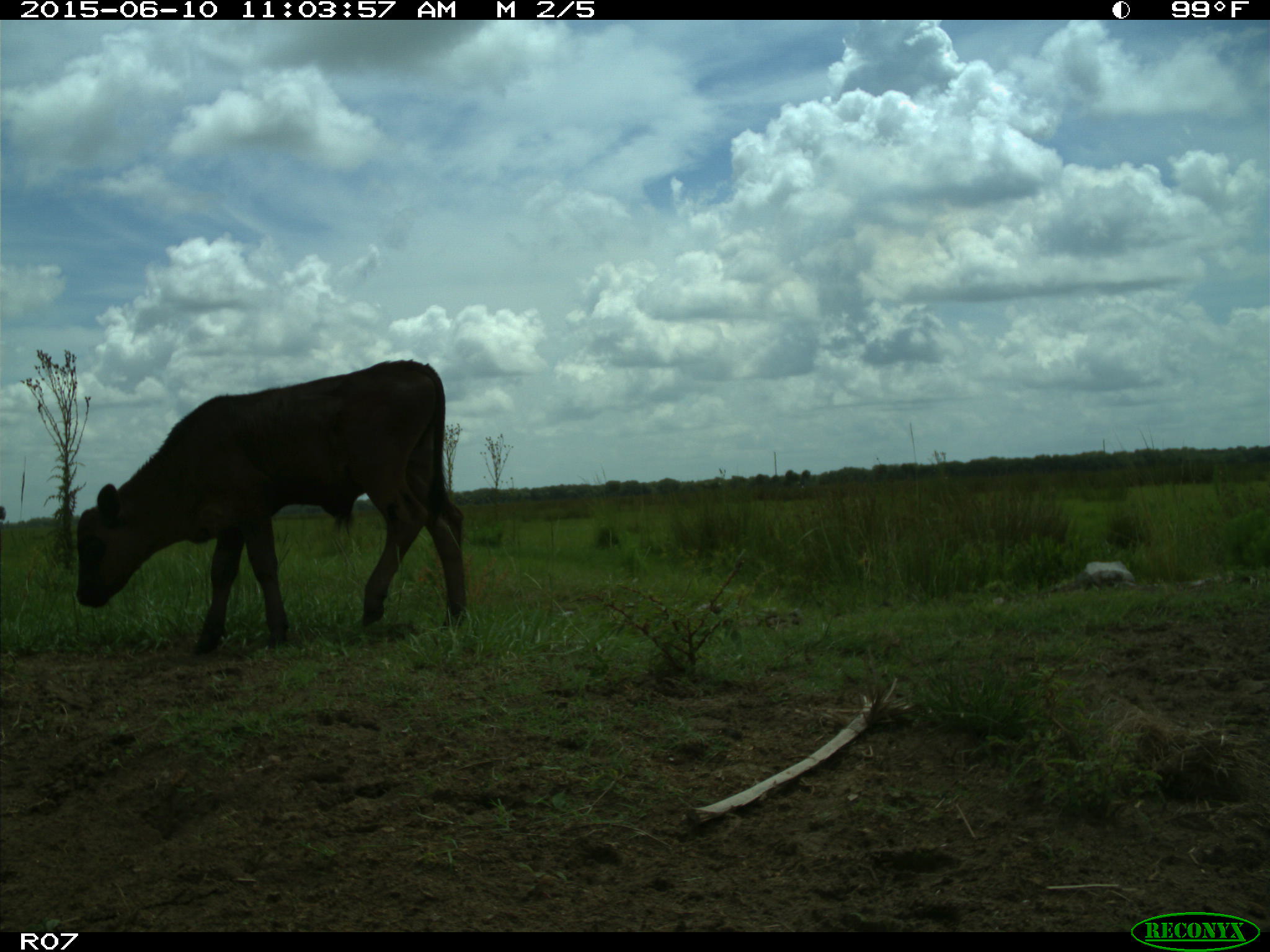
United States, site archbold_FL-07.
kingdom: Animalia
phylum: Chordata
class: Mammalia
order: Artiodactyla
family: Bovidae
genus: Bos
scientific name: Bos taurus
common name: domestic cow